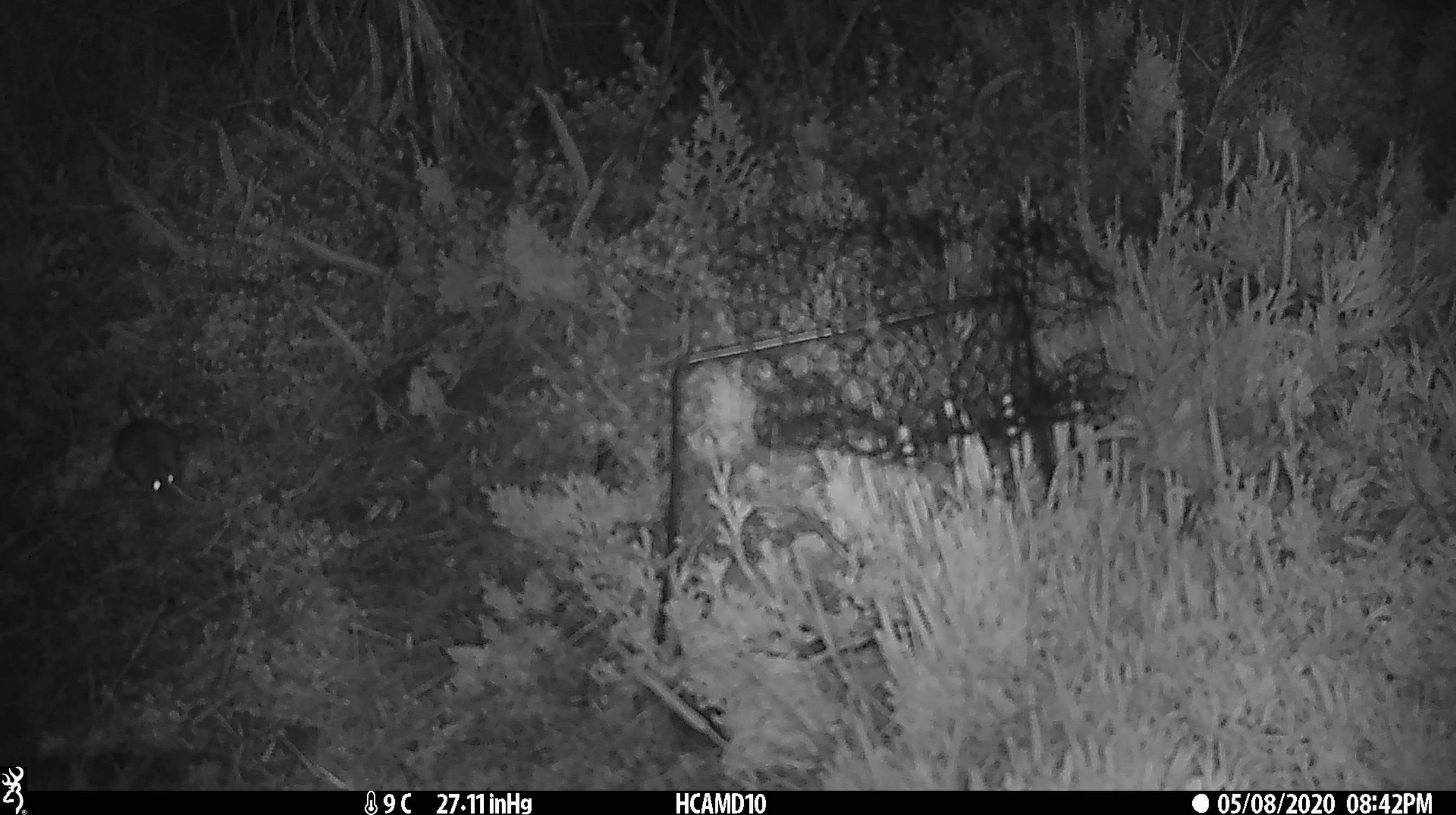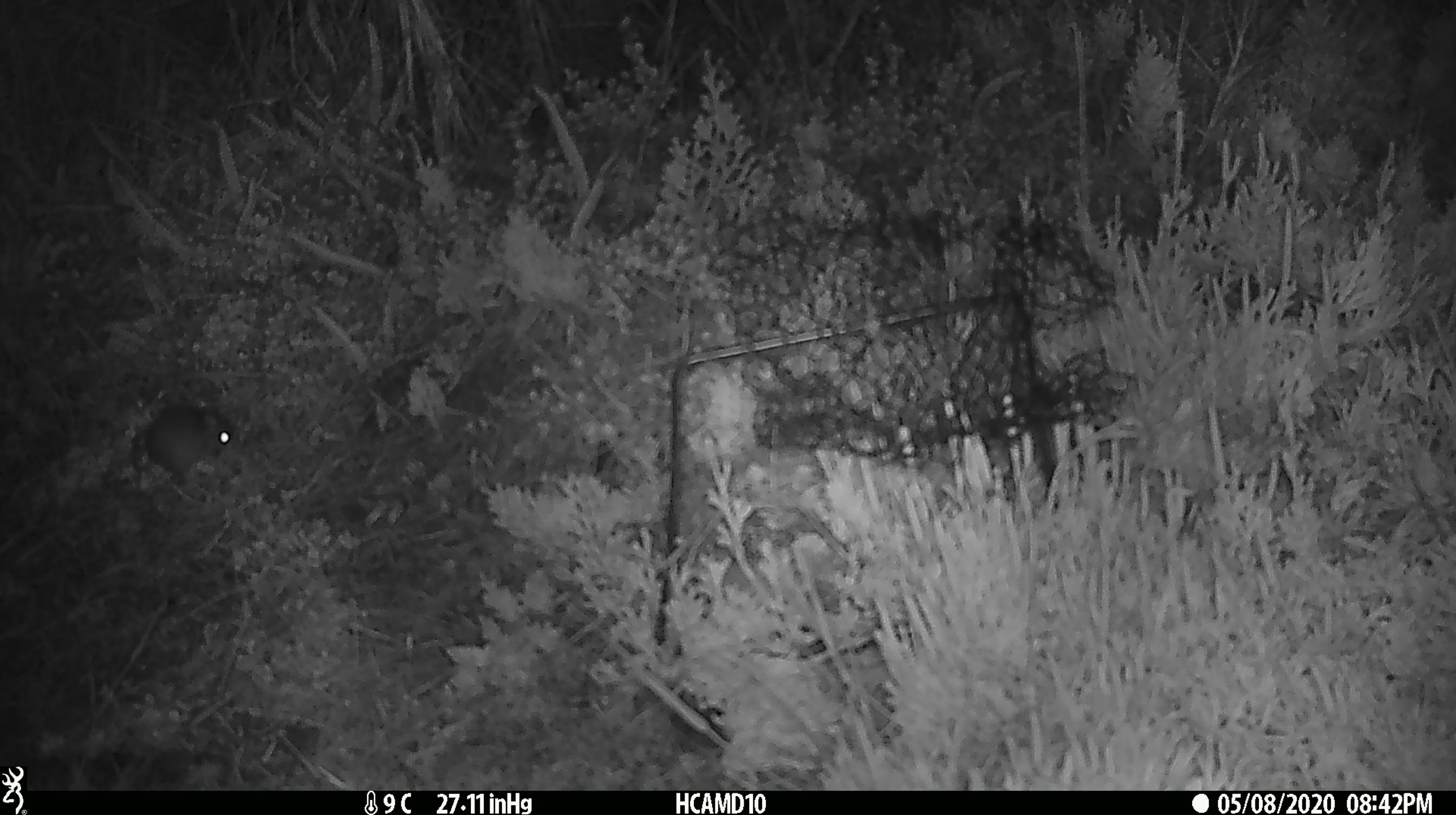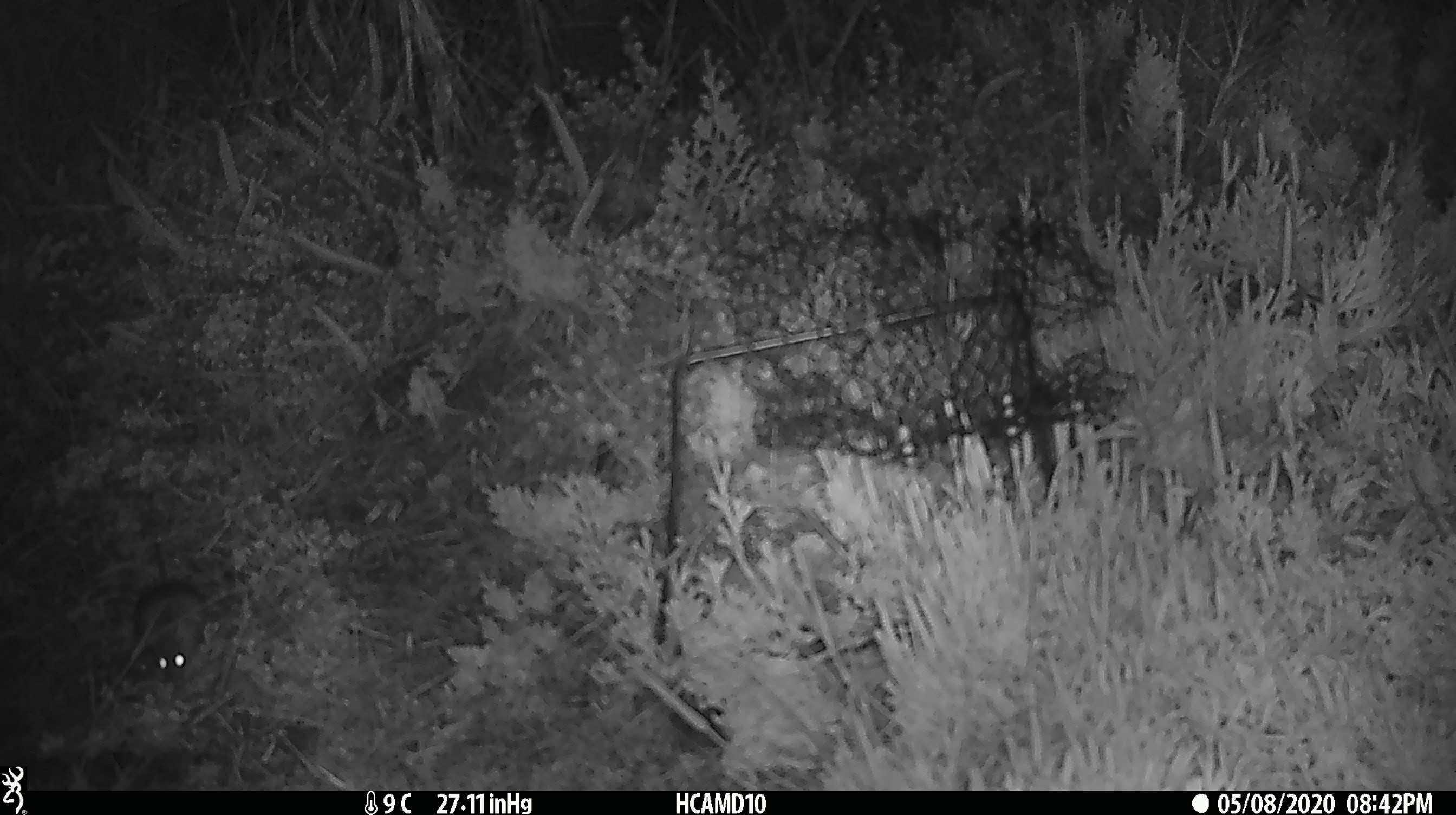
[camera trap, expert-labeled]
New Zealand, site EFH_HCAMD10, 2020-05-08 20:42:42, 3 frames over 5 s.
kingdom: Animalia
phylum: Chordata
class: Mammalia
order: Rodentia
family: Muridae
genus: Mus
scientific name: Mus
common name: mouse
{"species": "mouse (Mus)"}